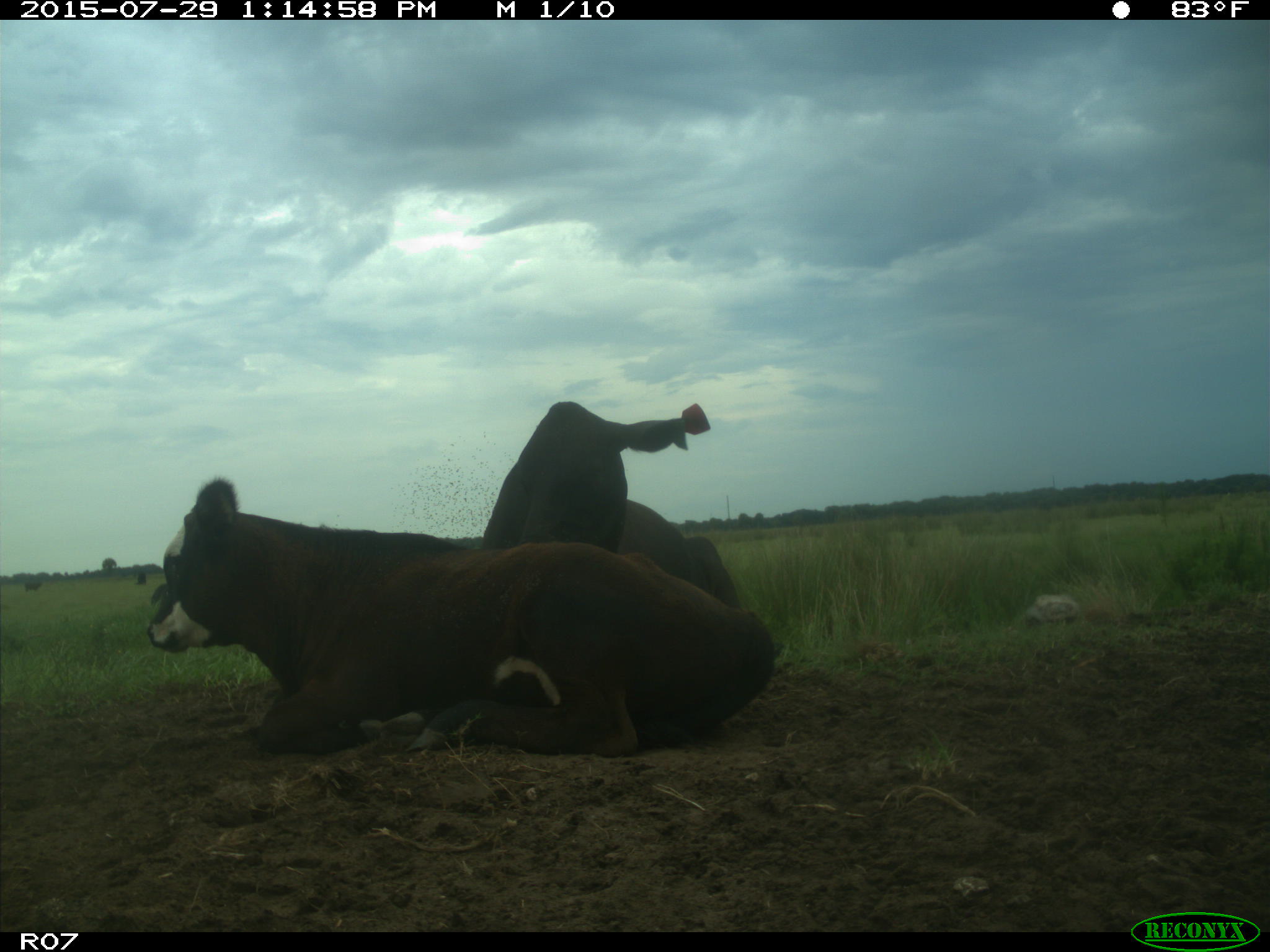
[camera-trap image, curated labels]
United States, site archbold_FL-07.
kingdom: Animalia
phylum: Chordata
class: Mammalia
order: Artiodactyla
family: Bovidae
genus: Bos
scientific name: Bos taurus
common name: domestic cow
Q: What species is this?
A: Bos taurus (domestic cow).